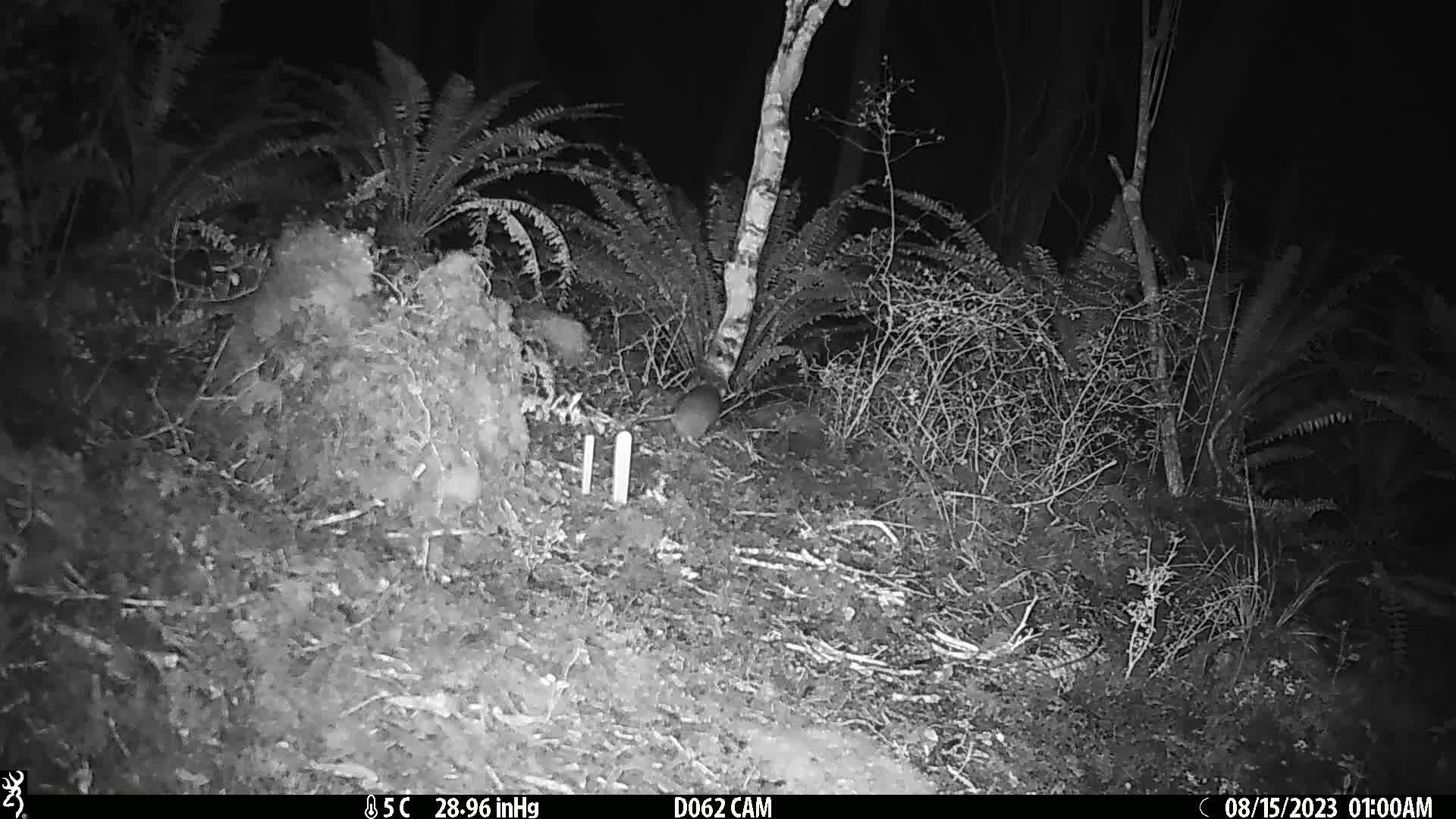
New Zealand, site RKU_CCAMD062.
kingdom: Animalia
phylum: Chordata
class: Mammalia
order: Rodentia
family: Muridae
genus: Rattus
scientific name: Rattus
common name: rat